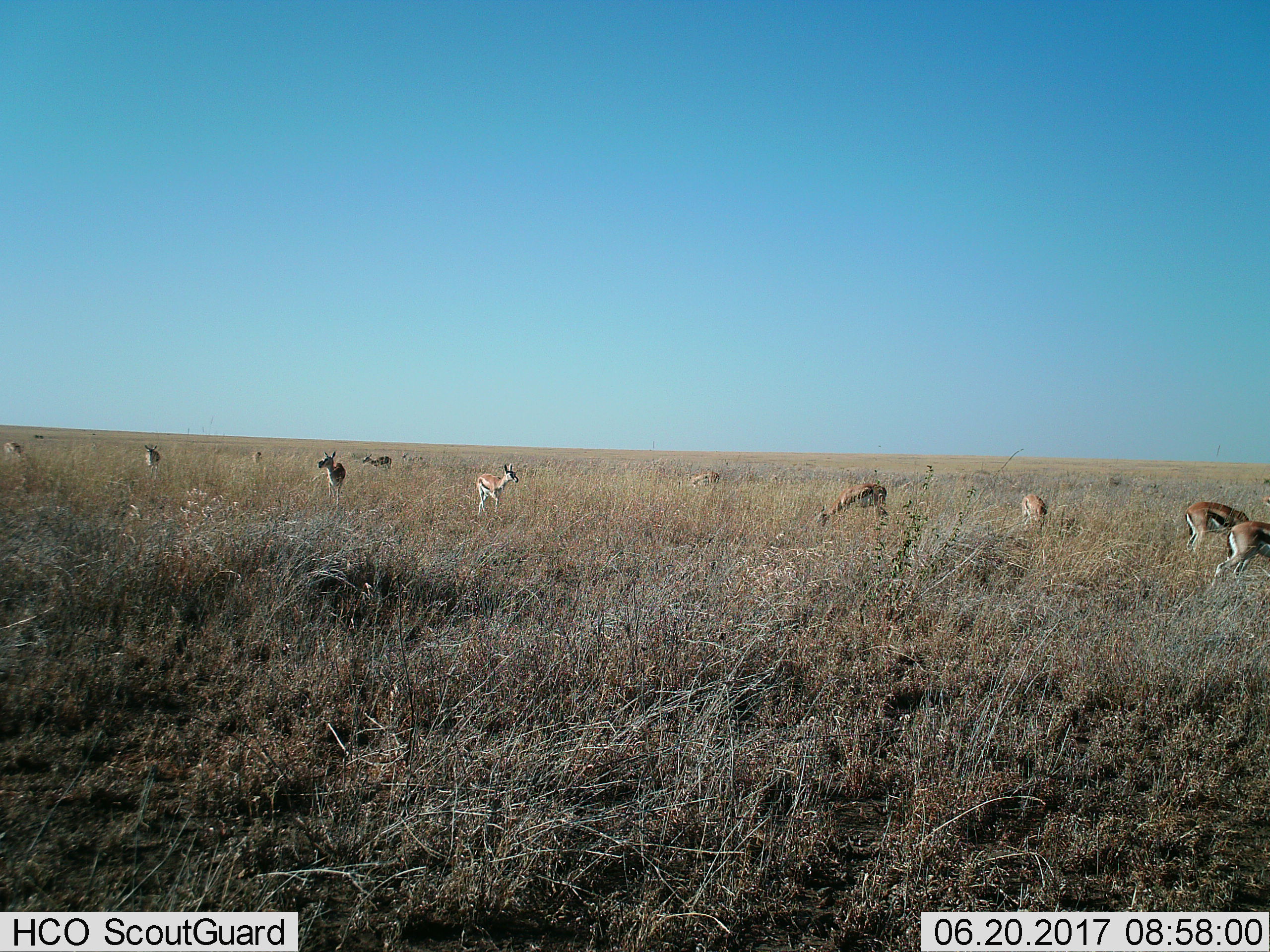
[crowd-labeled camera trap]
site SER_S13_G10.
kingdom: Animalia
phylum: Chordata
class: Mammalia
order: Artiodactyla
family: Bovidae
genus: Eudorcas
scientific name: Eudorcas thomsonii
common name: thomson's gazelle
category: gazellethomsons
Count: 11-50.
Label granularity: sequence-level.